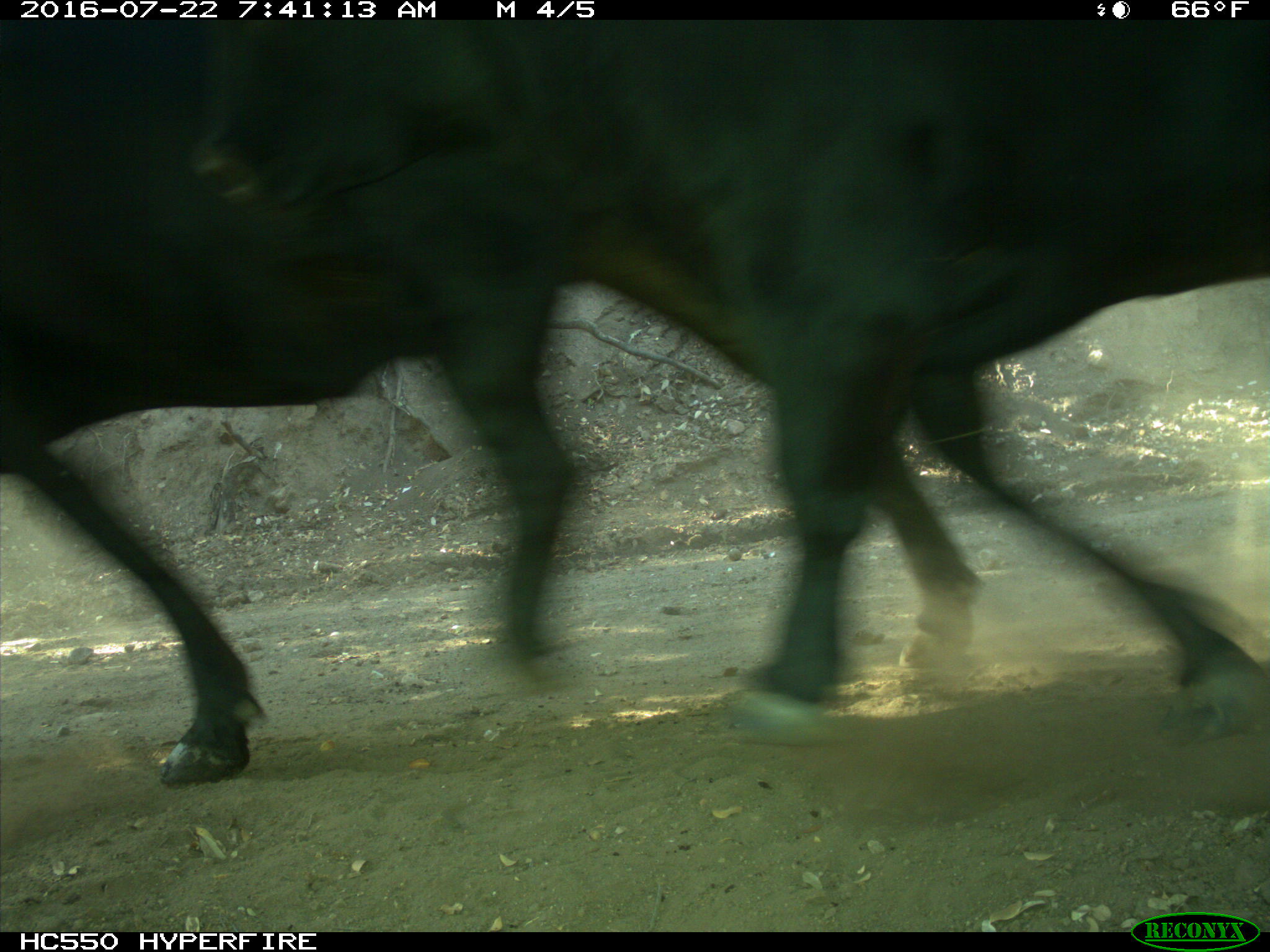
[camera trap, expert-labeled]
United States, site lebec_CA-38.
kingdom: Animalia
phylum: Chordata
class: Mammalia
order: Artiodactyla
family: Bovidae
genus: Bos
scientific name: Bos taurus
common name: domestic cow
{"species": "Bos taurus (domestic cow)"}